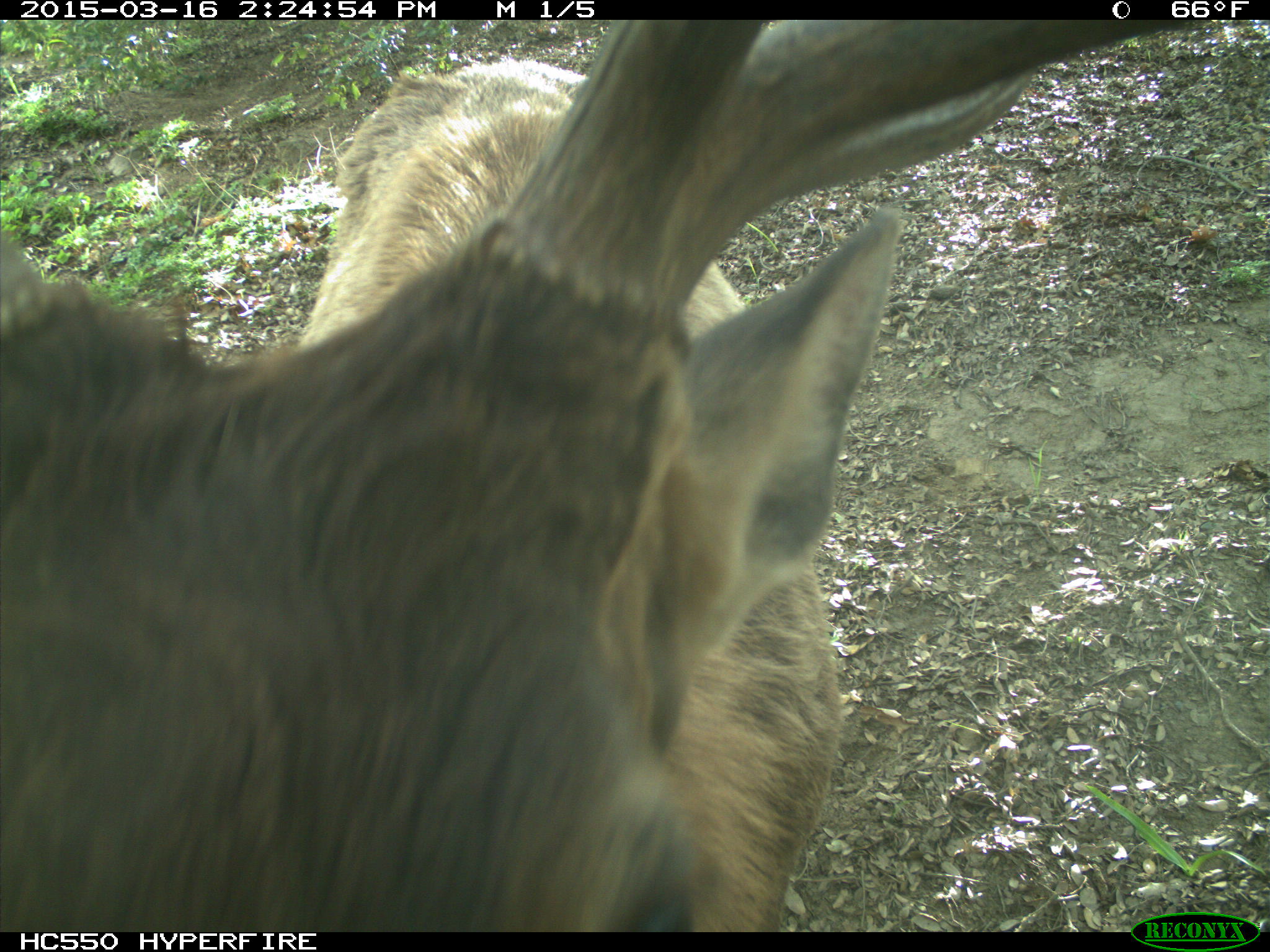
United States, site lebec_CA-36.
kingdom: Animalia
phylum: Chordata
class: Mammalia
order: Artiodactyla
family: Cervidae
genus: Cervus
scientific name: Cervus canadensis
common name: elk